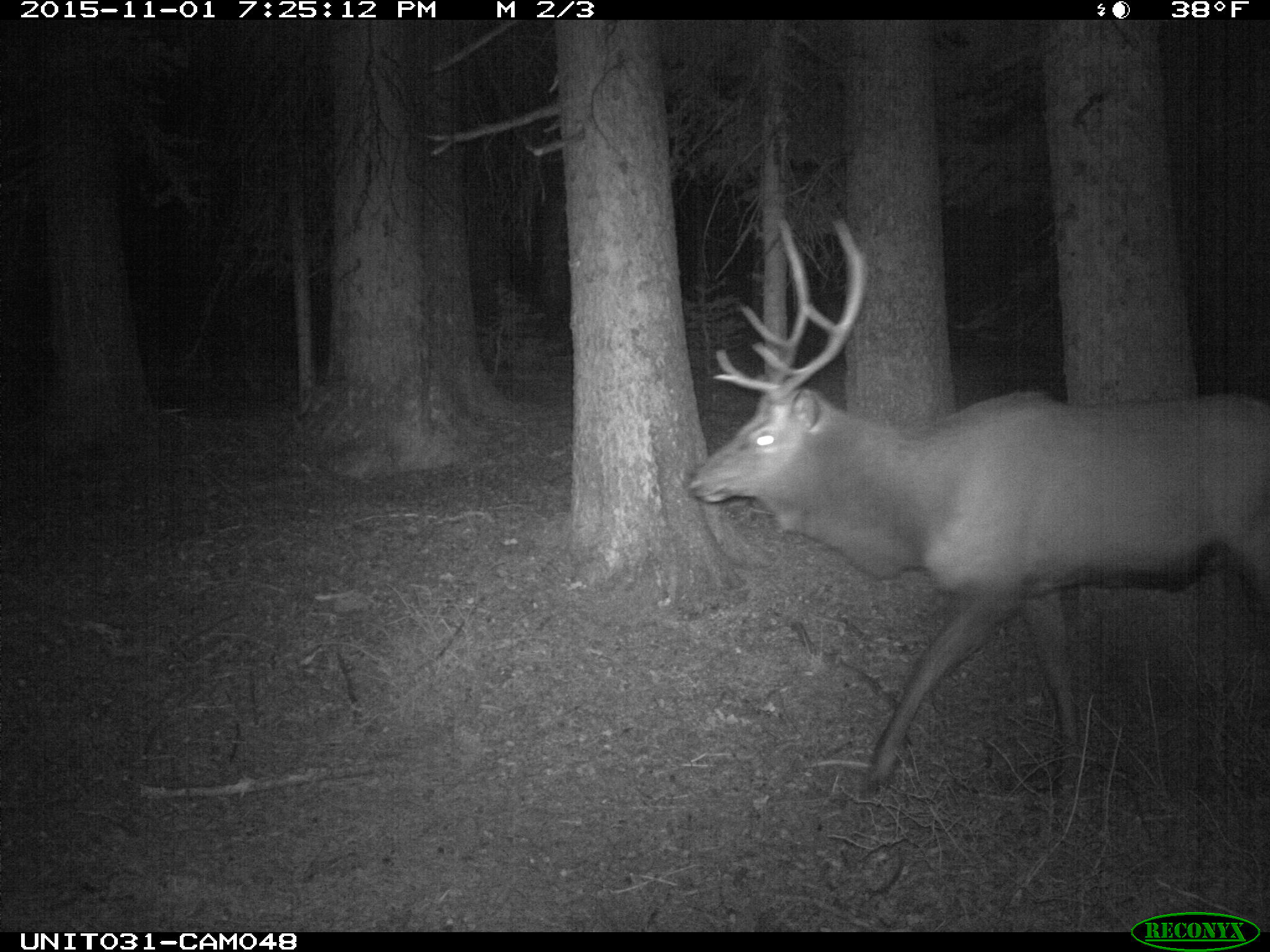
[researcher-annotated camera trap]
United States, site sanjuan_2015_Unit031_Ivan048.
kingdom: Animalia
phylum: Chordata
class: Mammalia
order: Artiodactyla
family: Cervidae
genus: Cervus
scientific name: Cervus elaphus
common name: red deer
Cervus elaphus (red deer).